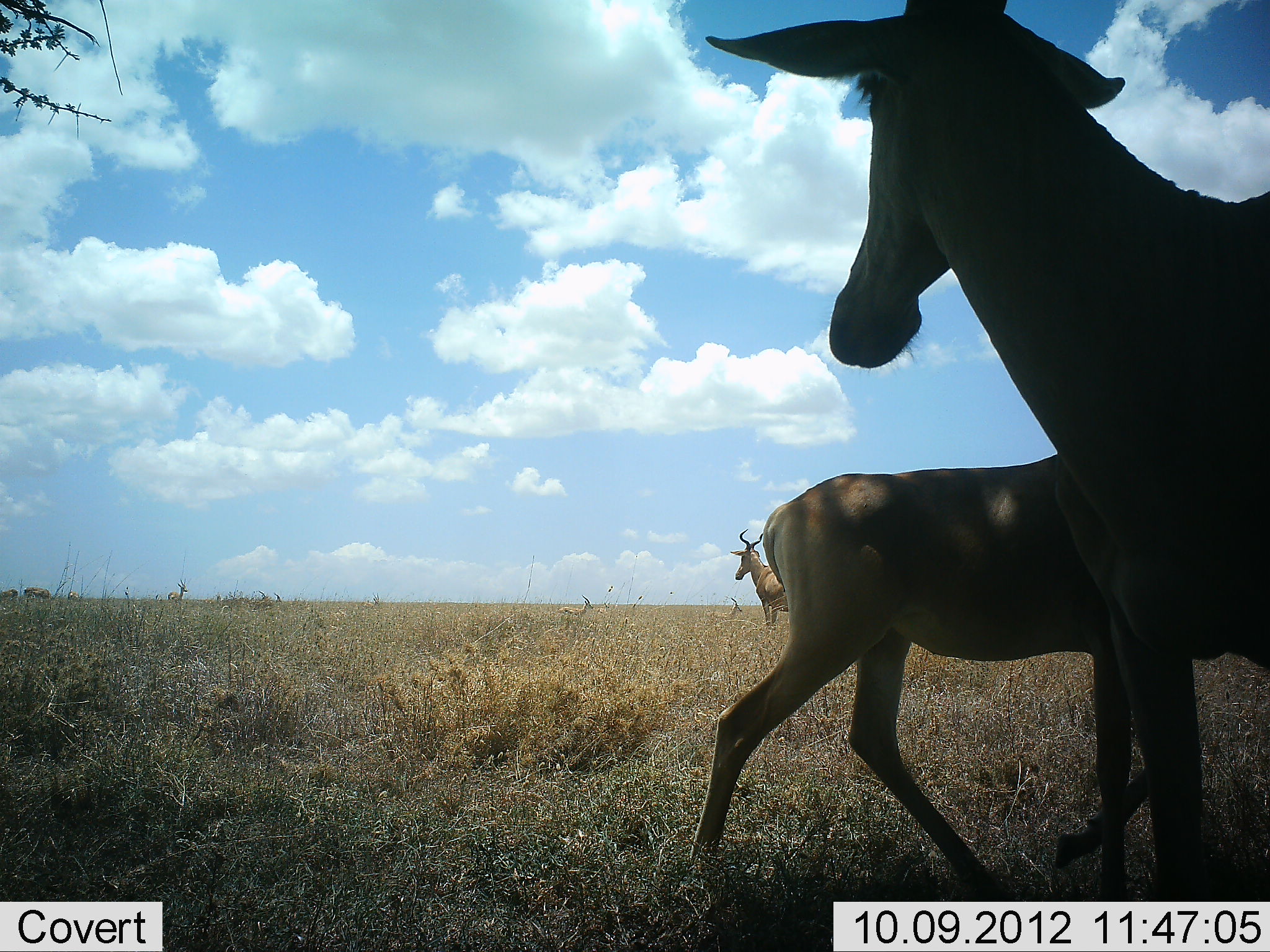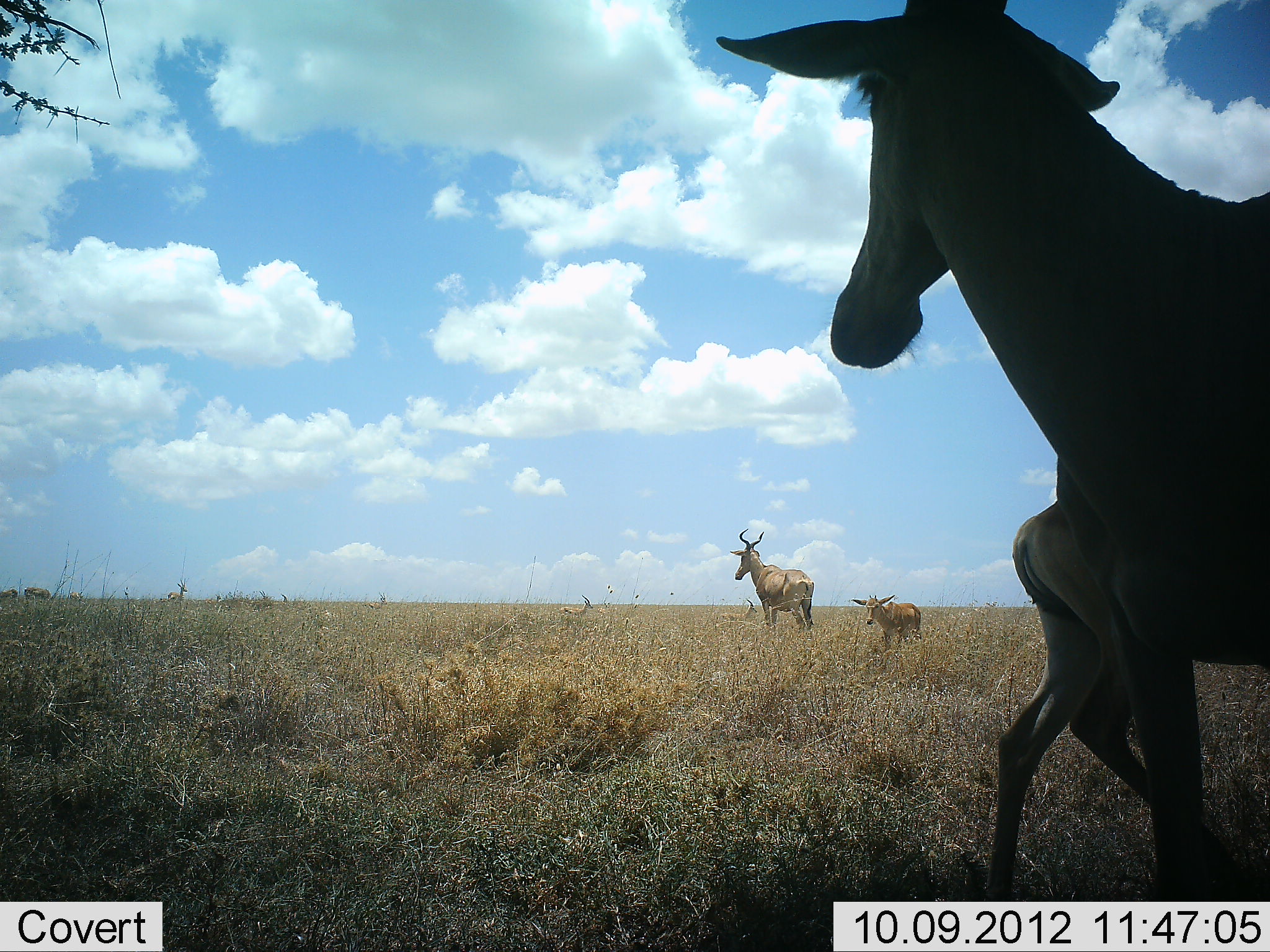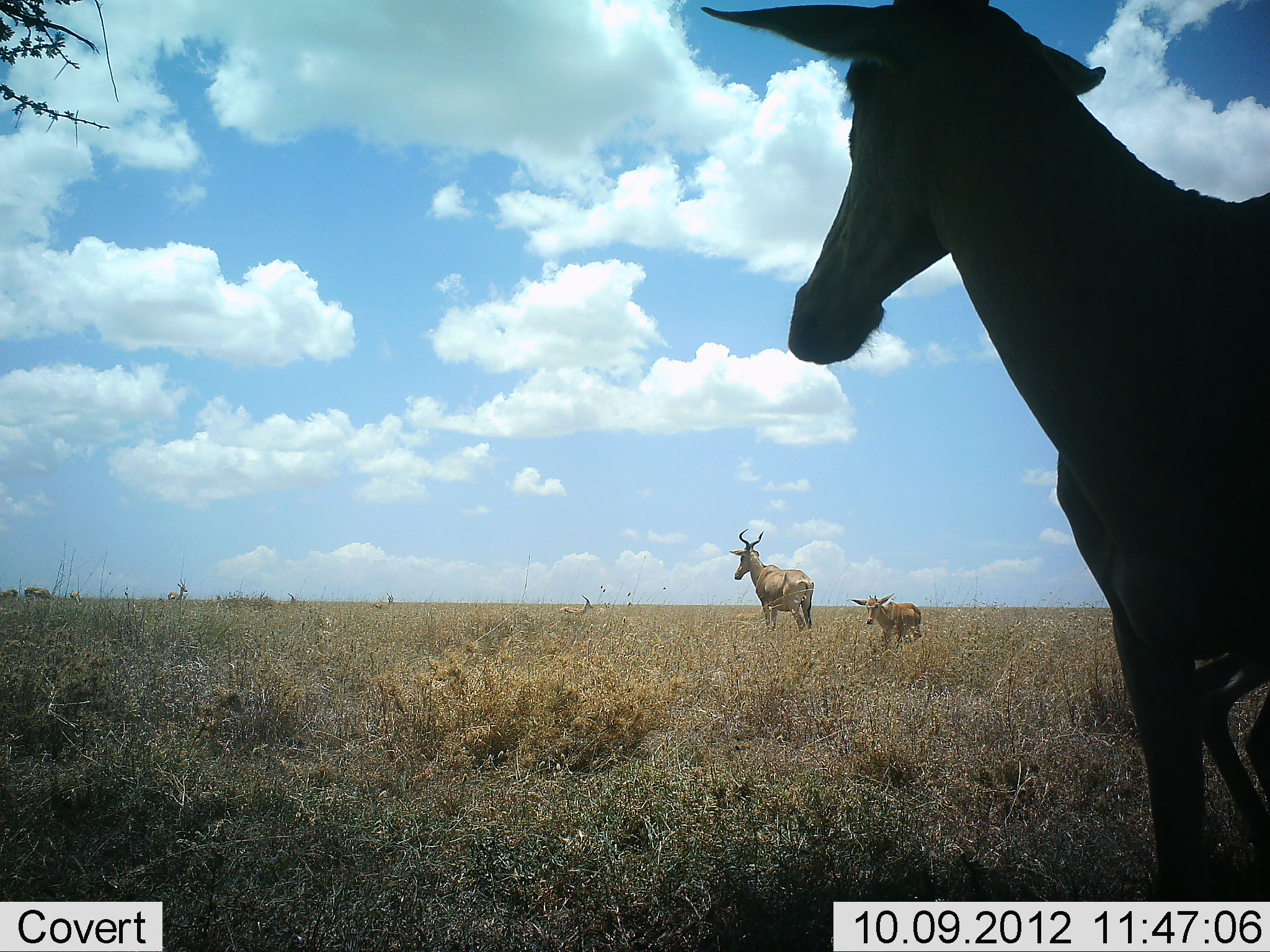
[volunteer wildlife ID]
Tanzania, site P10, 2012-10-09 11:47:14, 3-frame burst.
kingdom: Animalia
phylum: Chordata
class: Mammalia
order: Artiodactyla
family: Bovidae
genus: Alcelaphus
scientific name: Alcelaphus buselaphus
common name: hartebeest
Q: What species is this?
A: Hartebeest (Alcelaphus buselaphus).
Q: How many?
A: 4.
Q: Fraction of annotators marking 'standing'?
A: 100%.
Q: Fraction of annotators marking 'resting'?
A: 0%.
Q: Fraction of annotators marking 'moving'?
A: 69%.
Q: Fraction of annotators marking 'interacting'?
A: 0%.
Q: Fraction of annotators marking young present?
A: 69%.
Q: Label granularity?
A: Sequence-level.